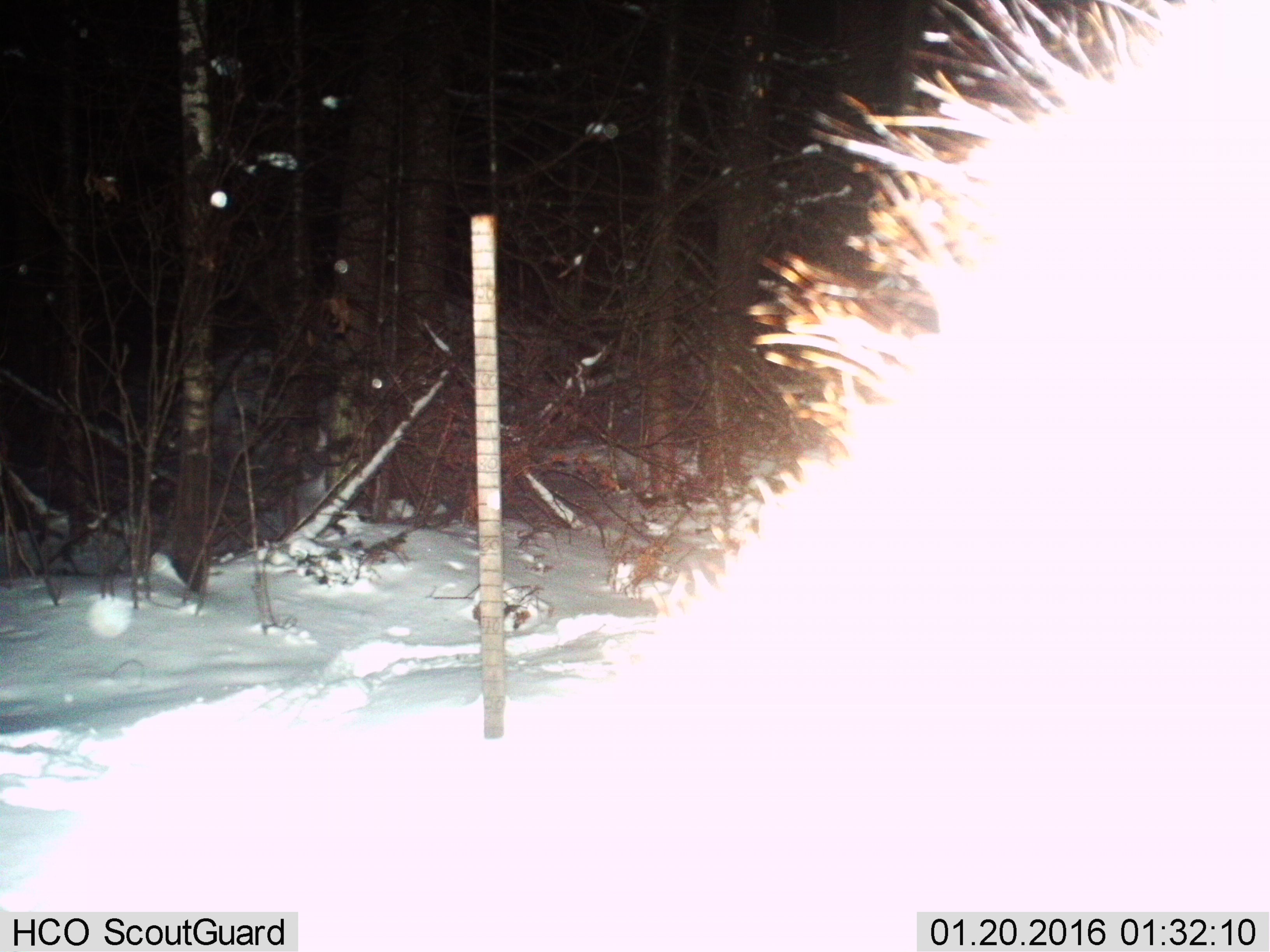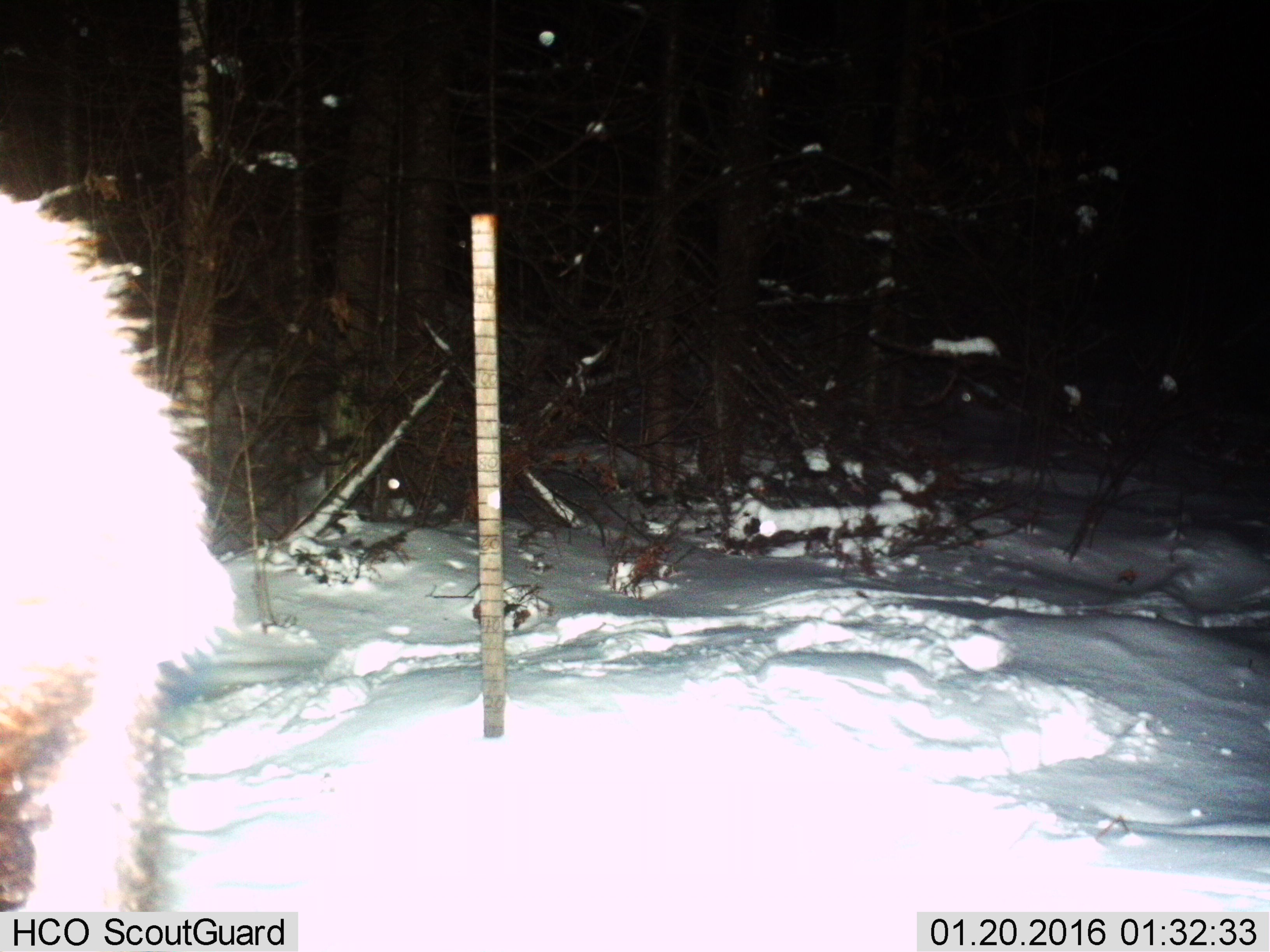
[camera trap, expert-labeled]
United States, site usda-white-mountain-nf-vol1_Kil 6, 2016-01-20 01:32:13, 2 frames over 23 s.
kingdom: Animalia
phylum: Chordata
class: Mammalia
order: Artiodactyla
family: Cervidae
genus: Alces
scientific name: Alces alces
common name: moose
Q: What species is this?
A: Moose (Alces alces).